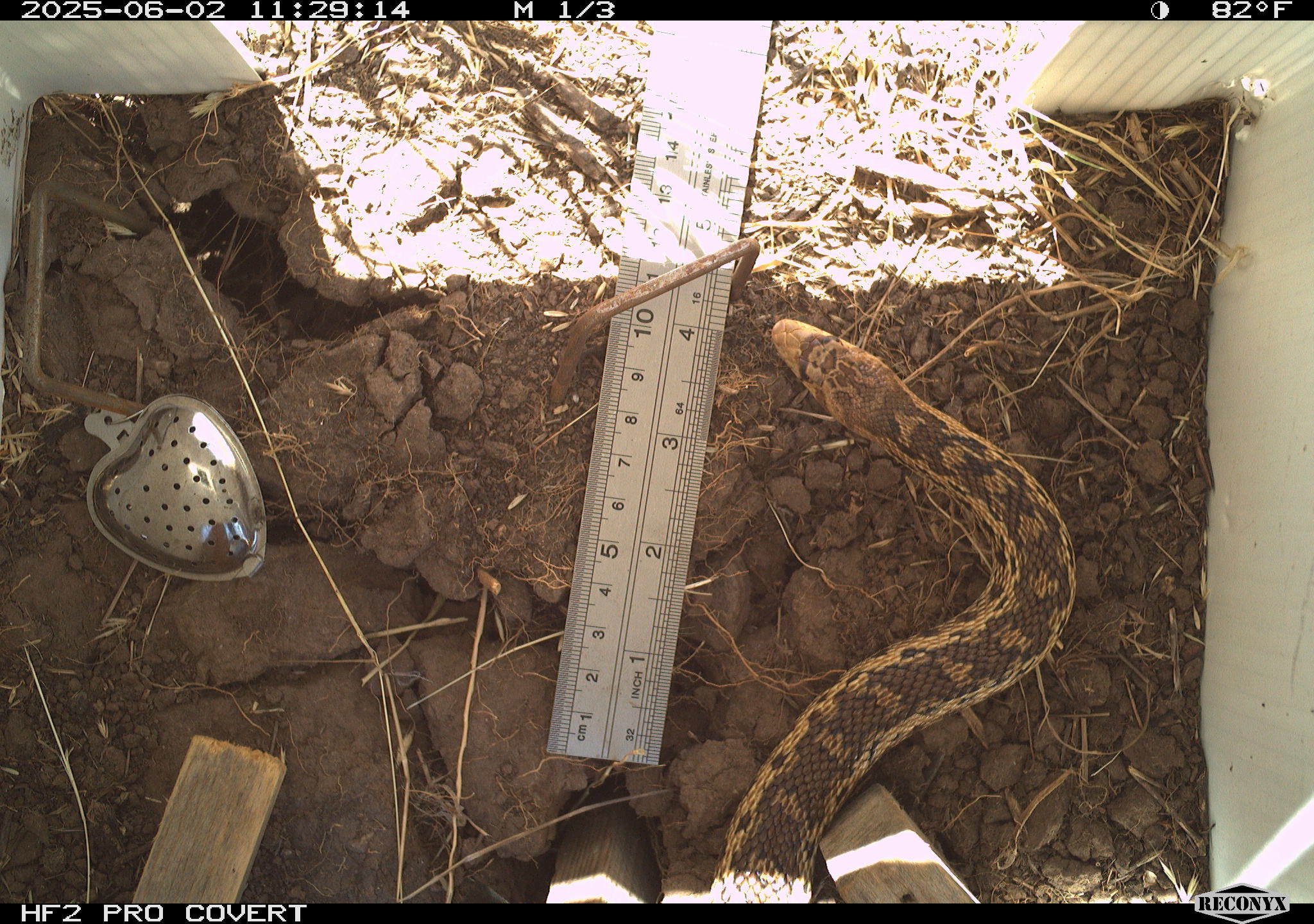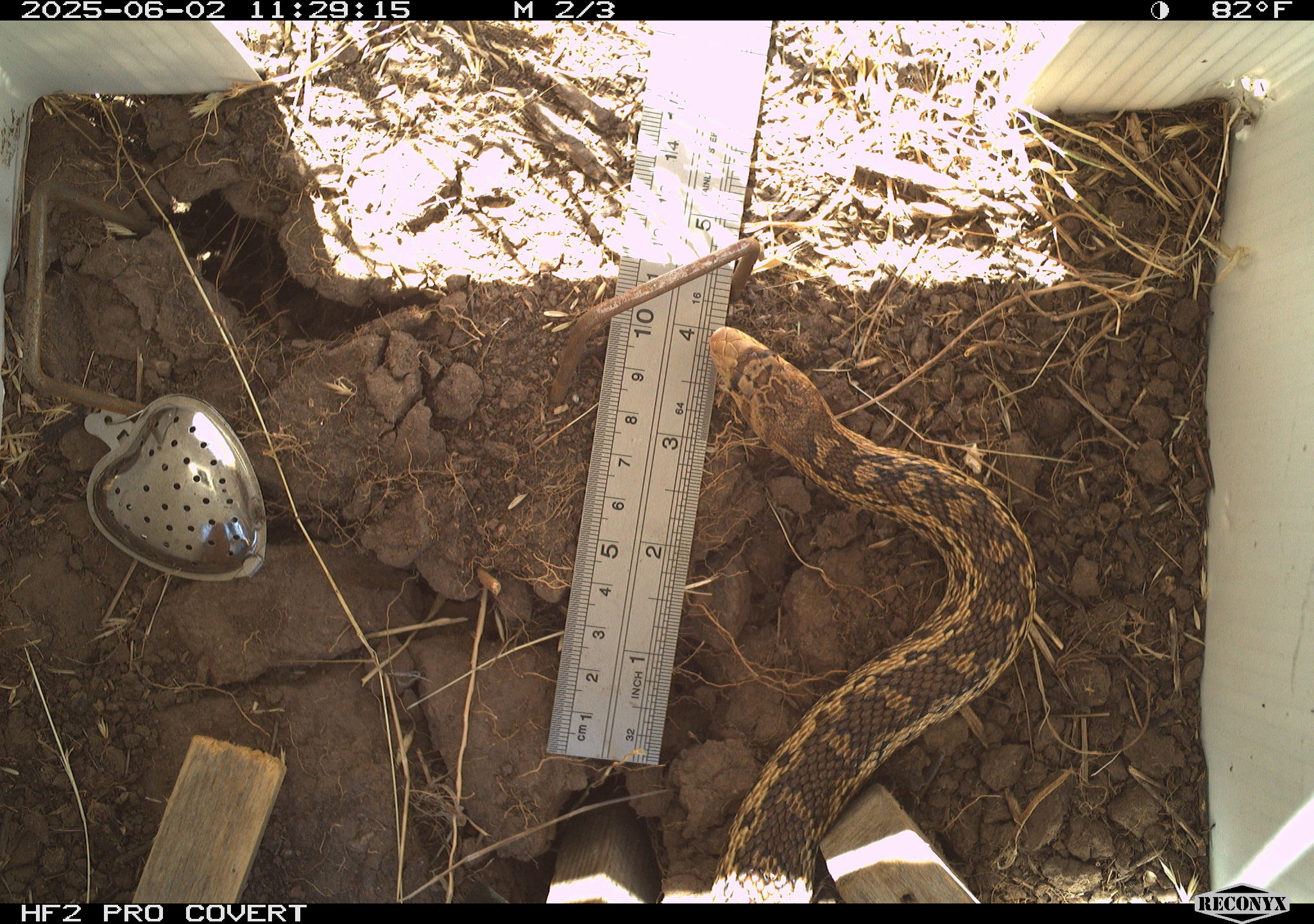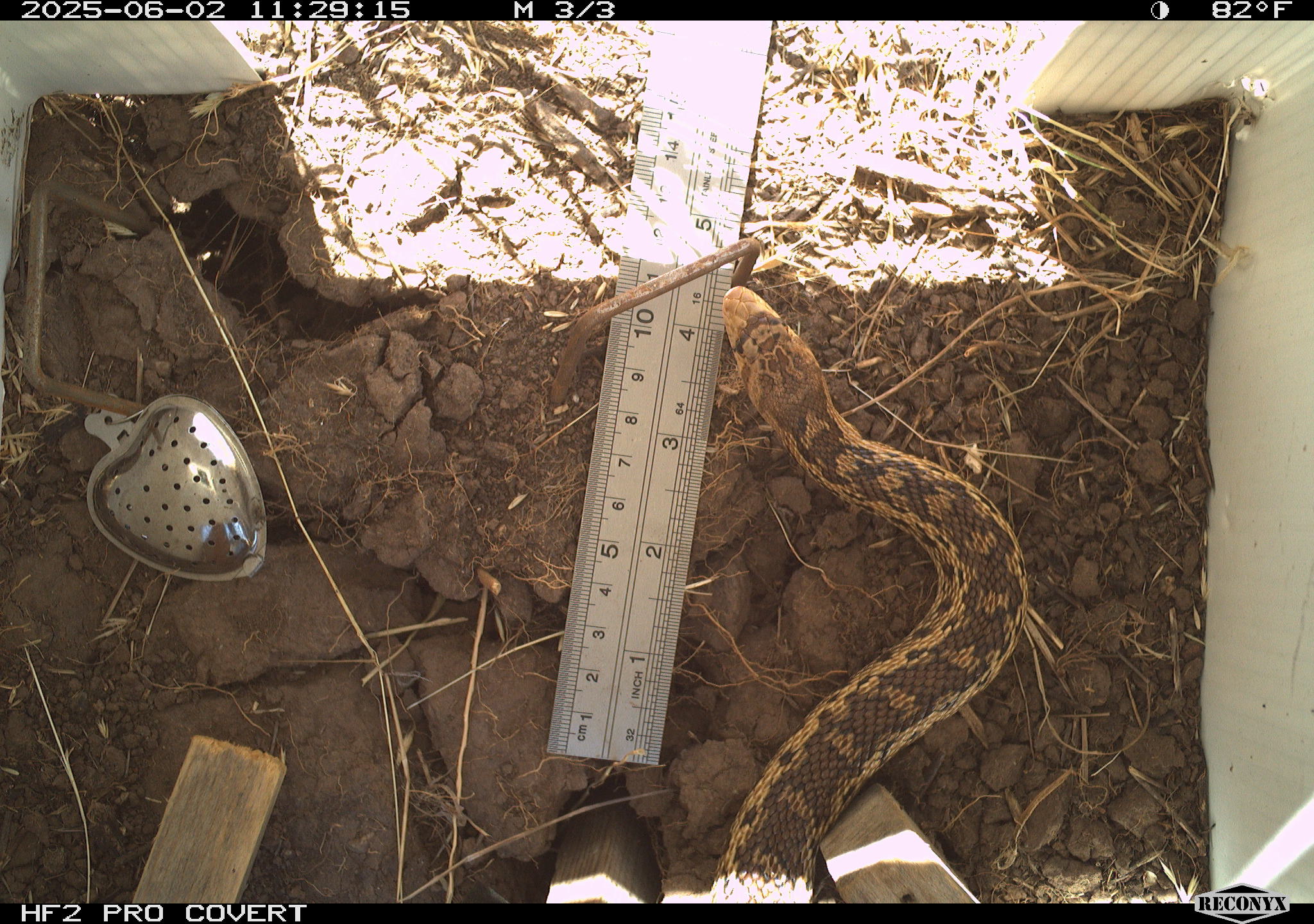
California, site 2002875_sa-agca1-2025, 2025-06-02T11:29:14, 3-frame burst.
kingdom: Animalia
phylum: Chordata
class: Reptilia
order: Squamata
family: Colubridae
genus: Pituophis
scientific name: Pituophis catenifer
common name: gophersnake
Gophersnake (Pituophis catenifer).